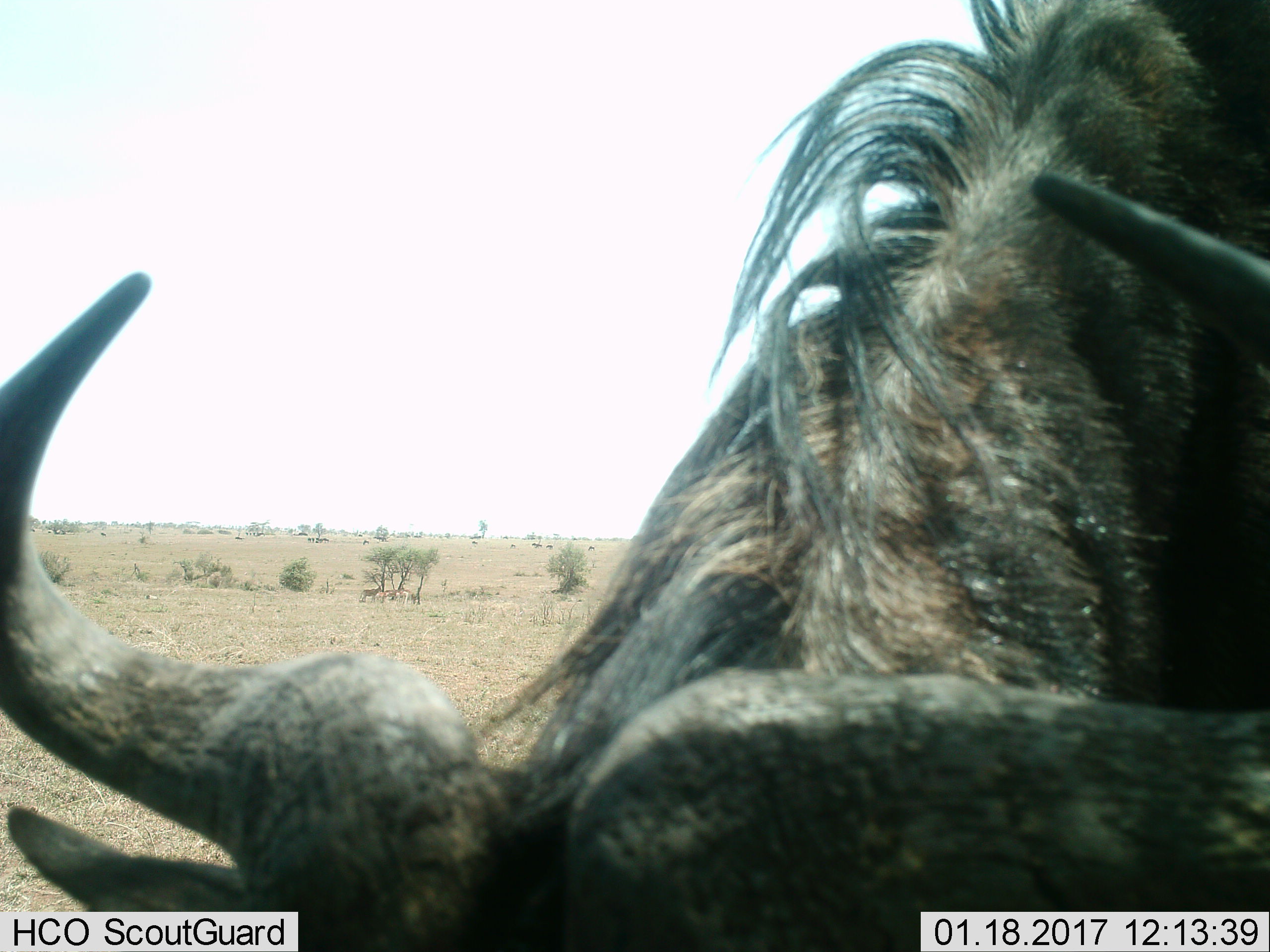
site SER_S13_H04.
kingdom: Animalia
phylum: Chordata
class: Mammalia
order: Artiodactyla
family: Bovidae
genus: Connochaetes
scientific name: Connochaetes taurinus taurinus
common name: blue wildebeest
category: wildebeestblue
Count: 1.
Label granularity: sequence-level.